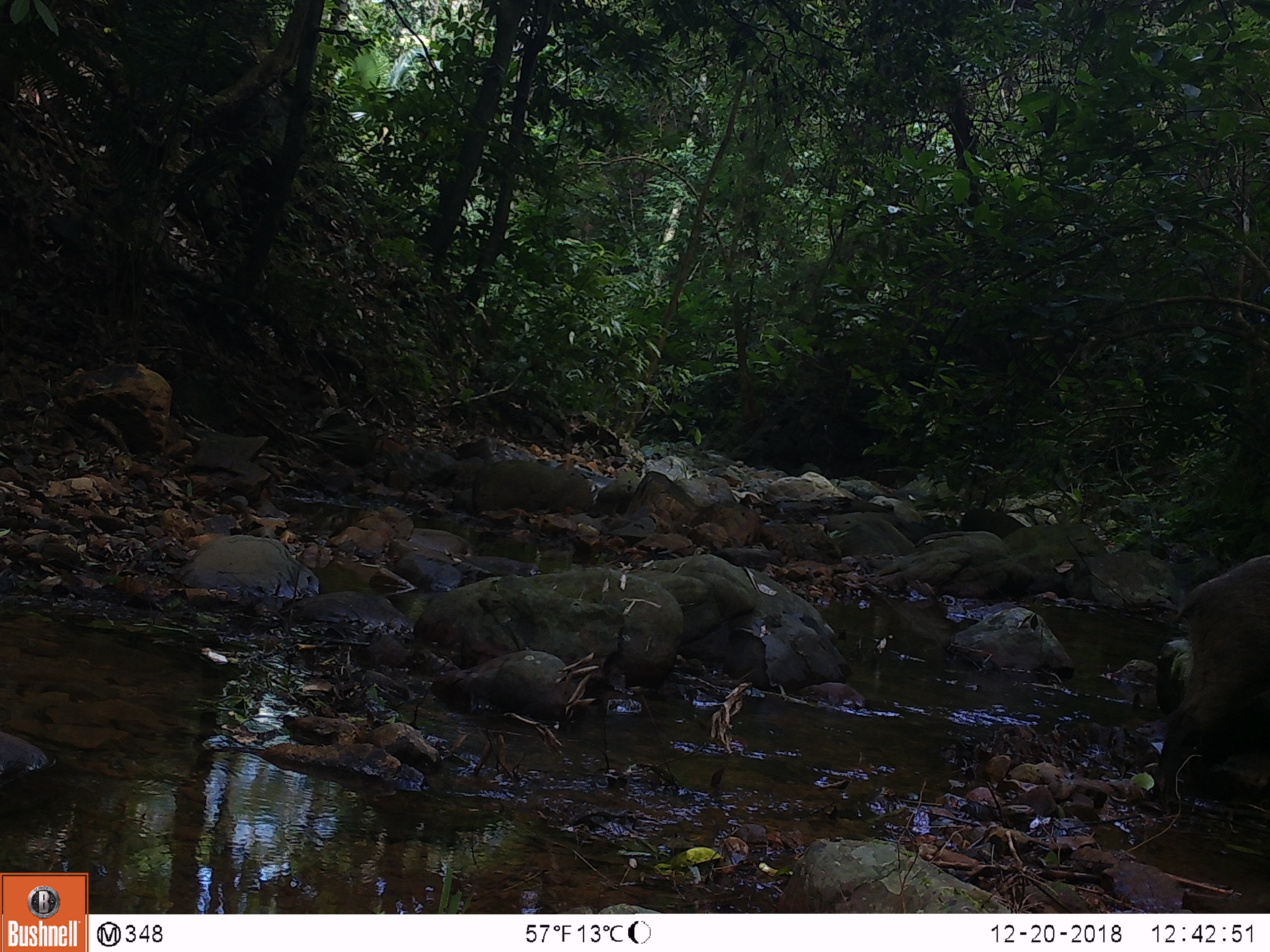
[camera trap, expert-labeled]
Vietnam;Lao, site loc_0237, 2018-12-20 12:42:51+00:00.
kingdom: Animalia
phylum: Chordata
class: Mammalia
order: Artiodactyla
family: Suidae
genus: Sus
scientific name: Sus scrofa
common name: eurasian wild pig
Eurasian wild pig (Sus scrofa). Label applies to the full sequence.